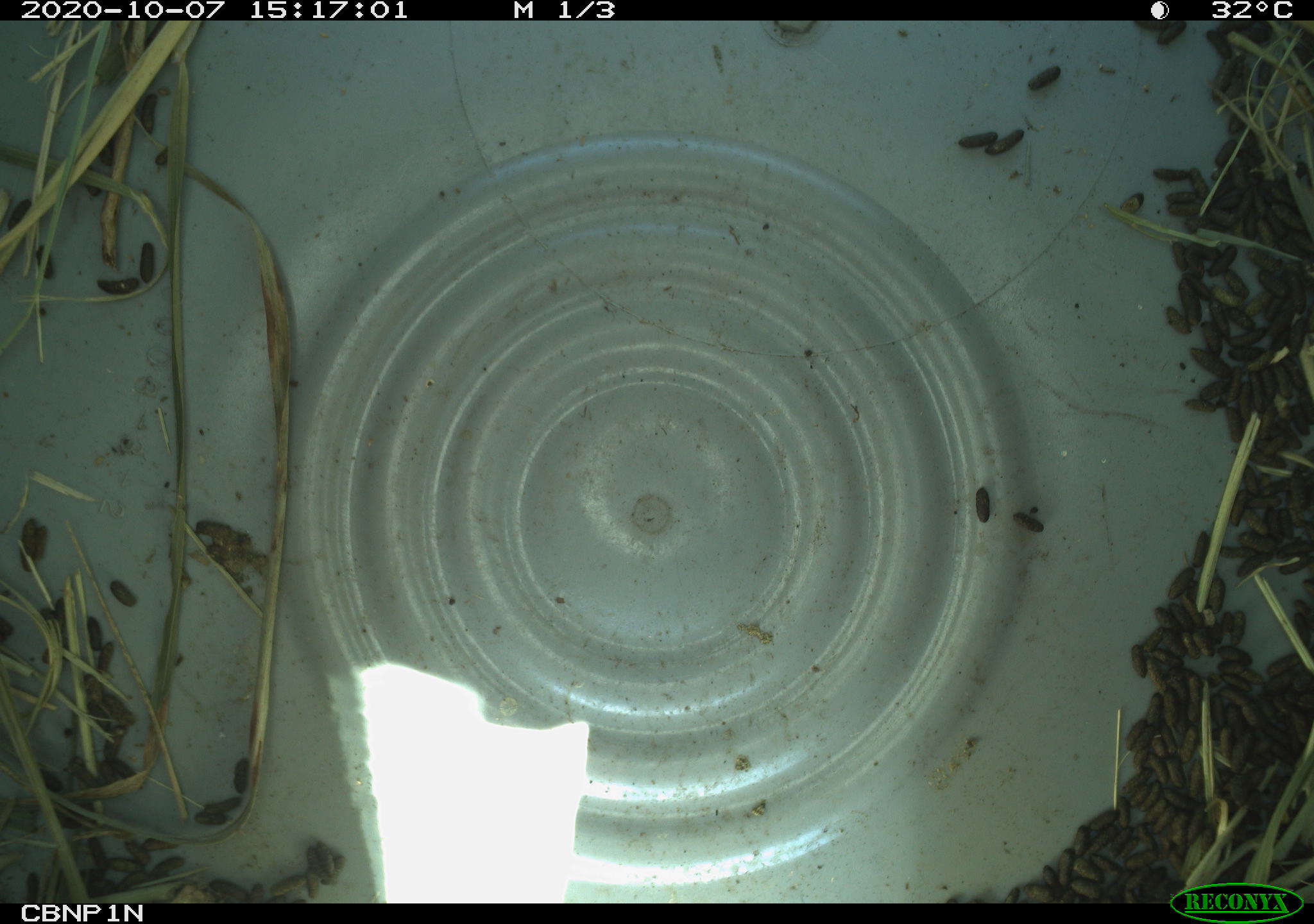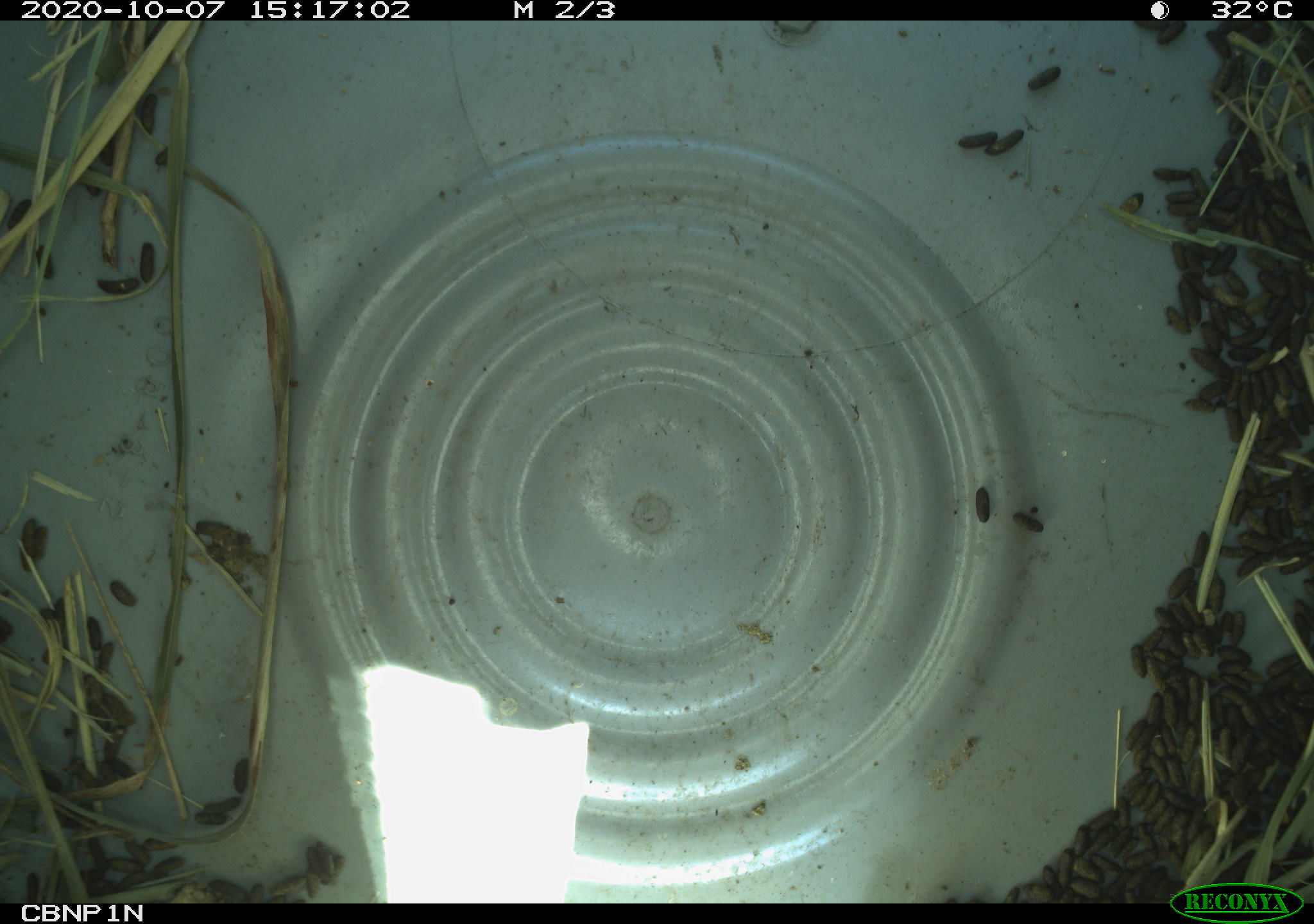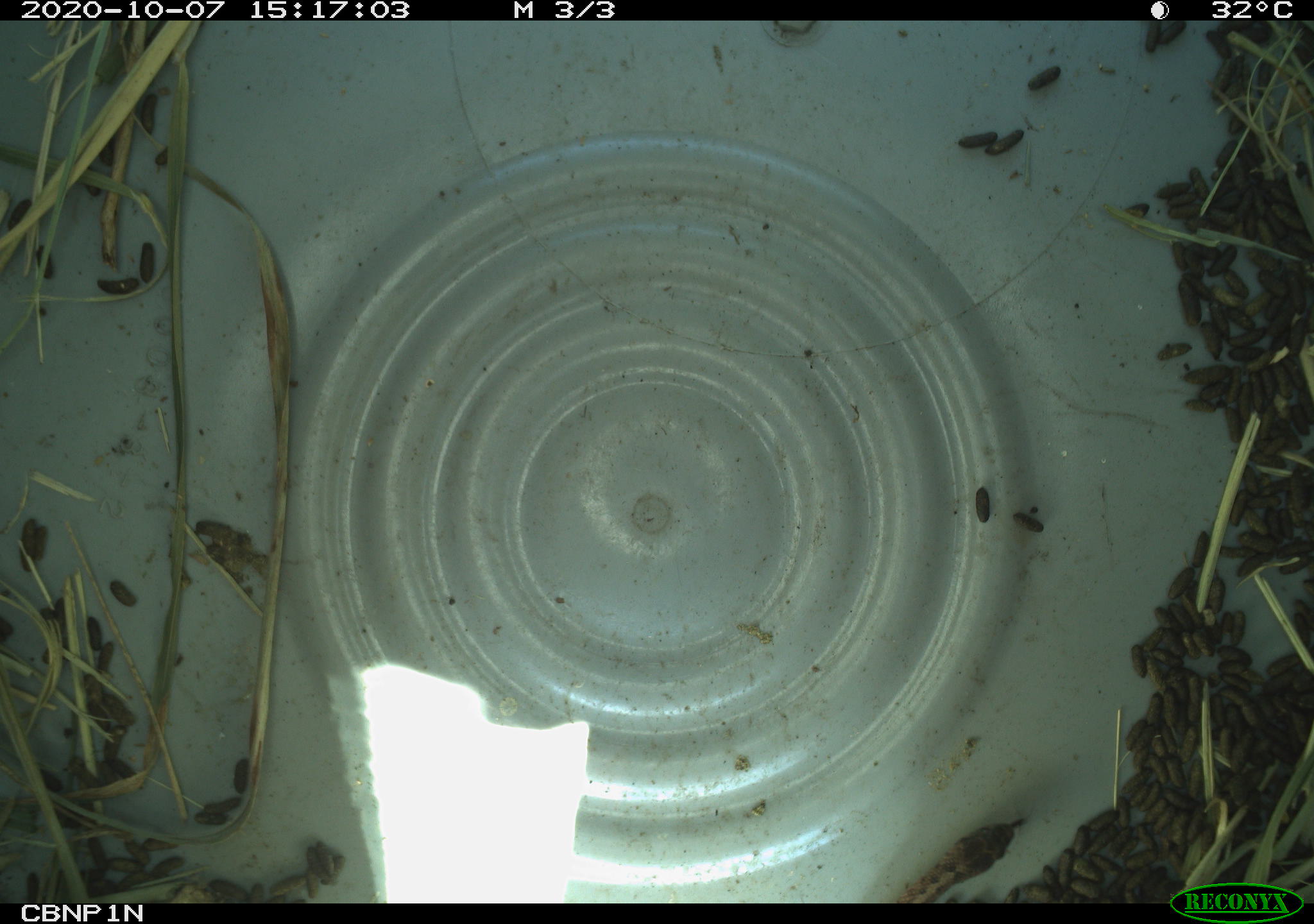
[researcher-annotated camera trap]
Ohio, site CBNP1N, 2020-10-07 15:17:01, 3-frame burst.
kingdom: Animalia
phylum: Chordata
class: Reptilia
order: Squamata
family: Colubridae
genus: Storeria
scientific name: Storeria dekayi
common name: dekay's brownsnake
Dekay's brownsnake (Storeria dekayi).